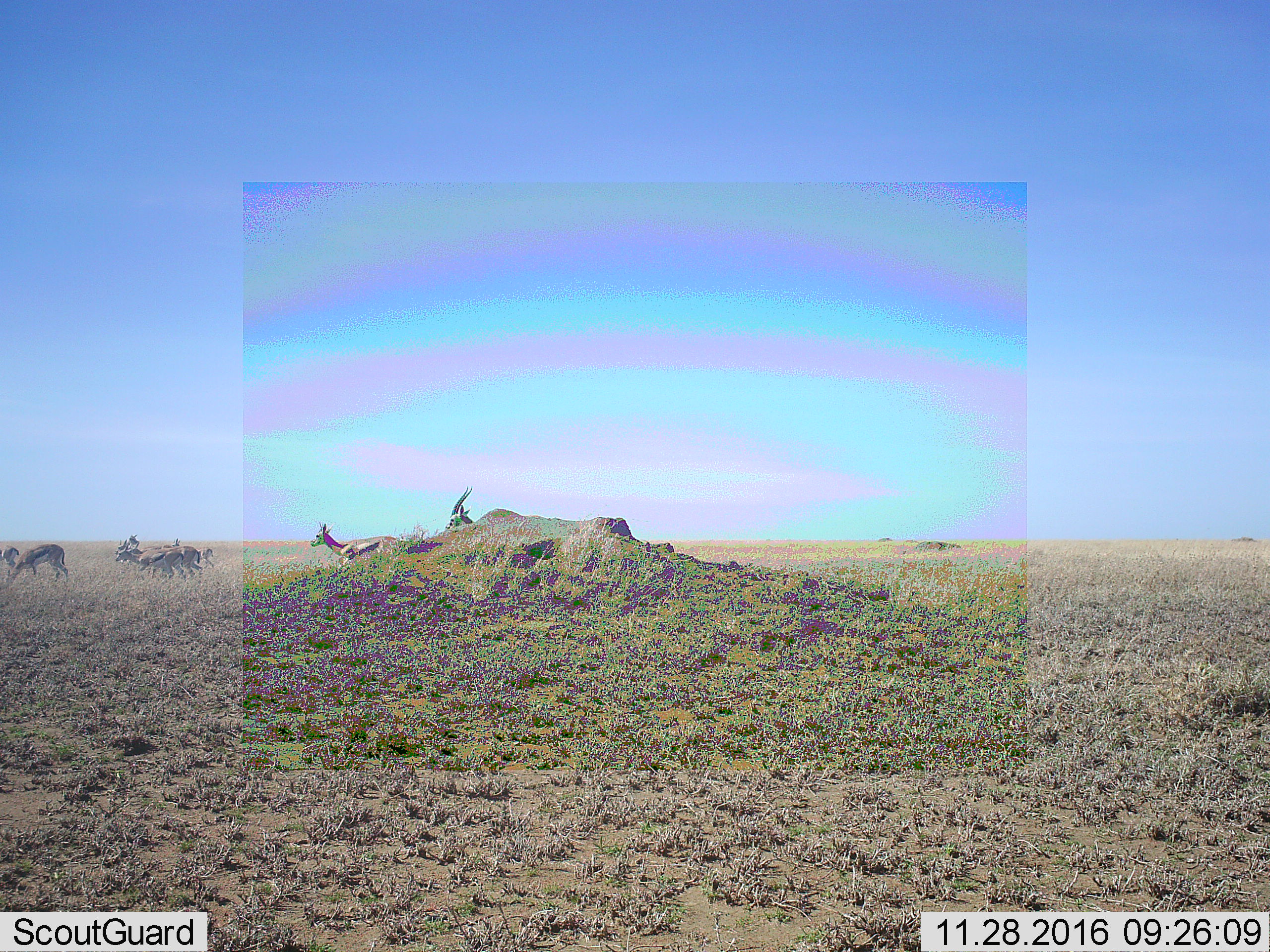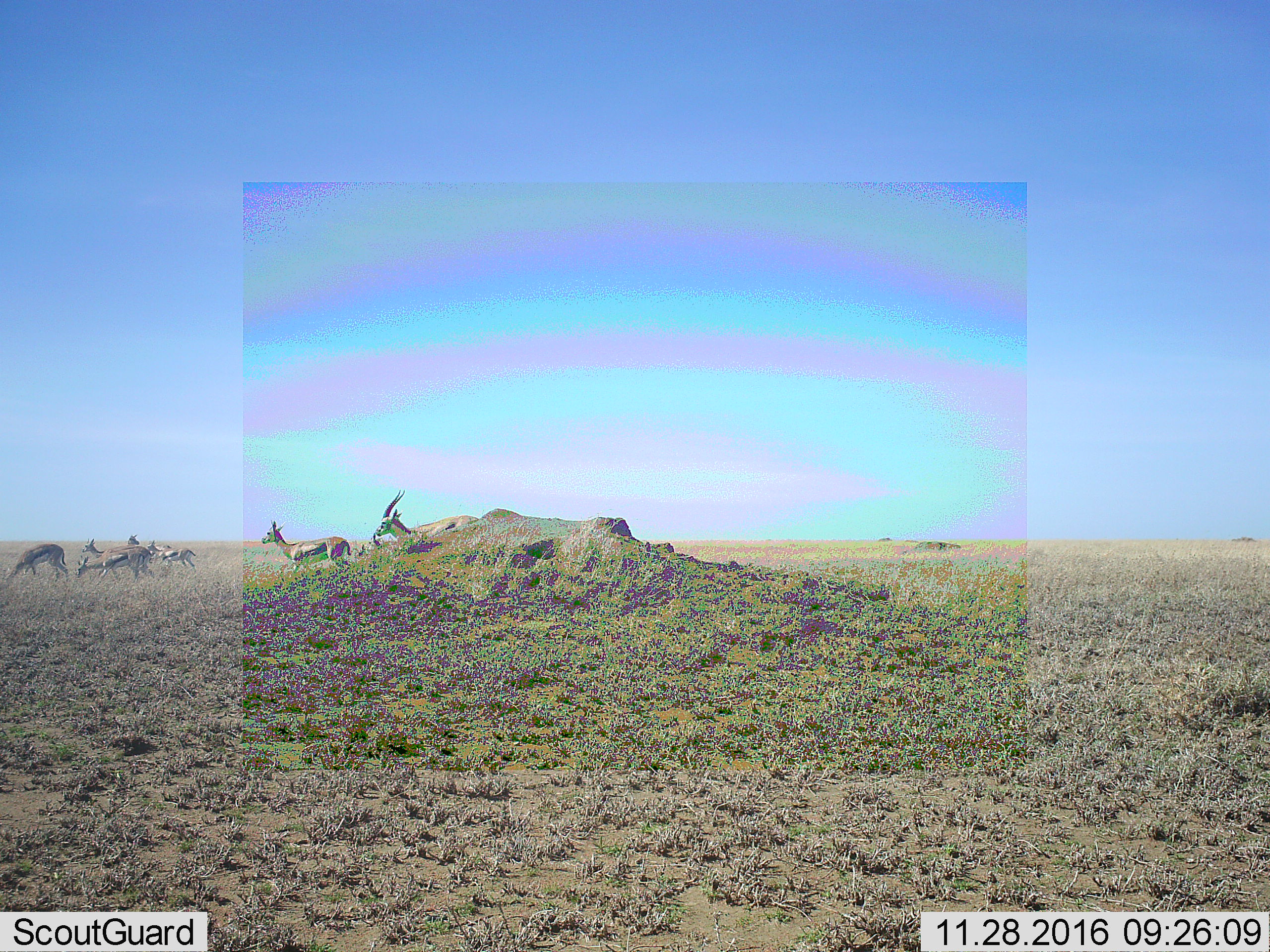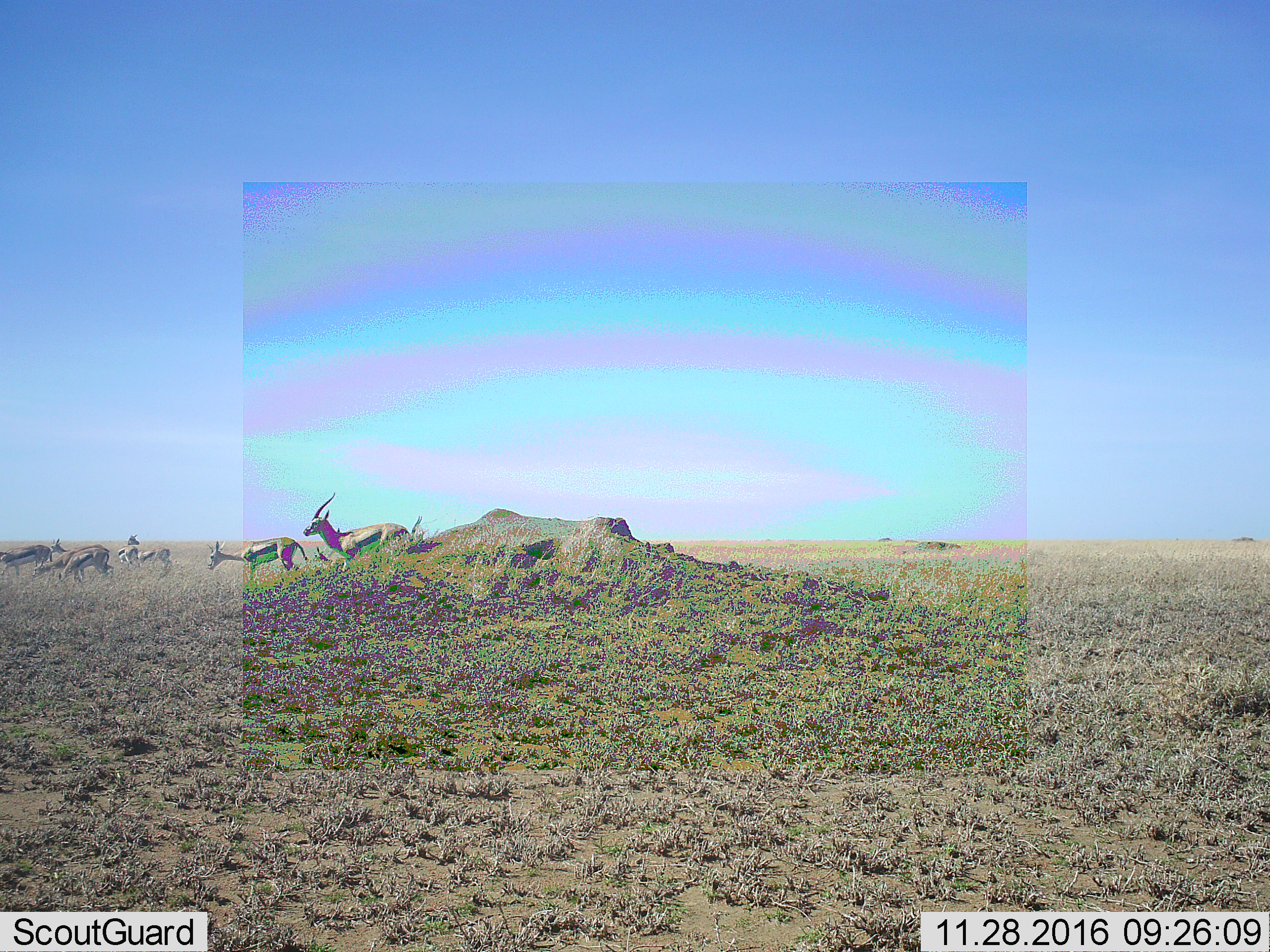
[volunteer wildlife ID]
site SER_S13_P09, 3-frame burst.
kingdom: Animalia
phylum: Chordata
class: Mammalia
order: Artiodactyla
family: Bovidae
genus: Eudorcas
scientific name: Eudorcas thomsonii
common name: thomson's gazelle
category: gazellethomsons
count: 8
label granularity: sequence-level